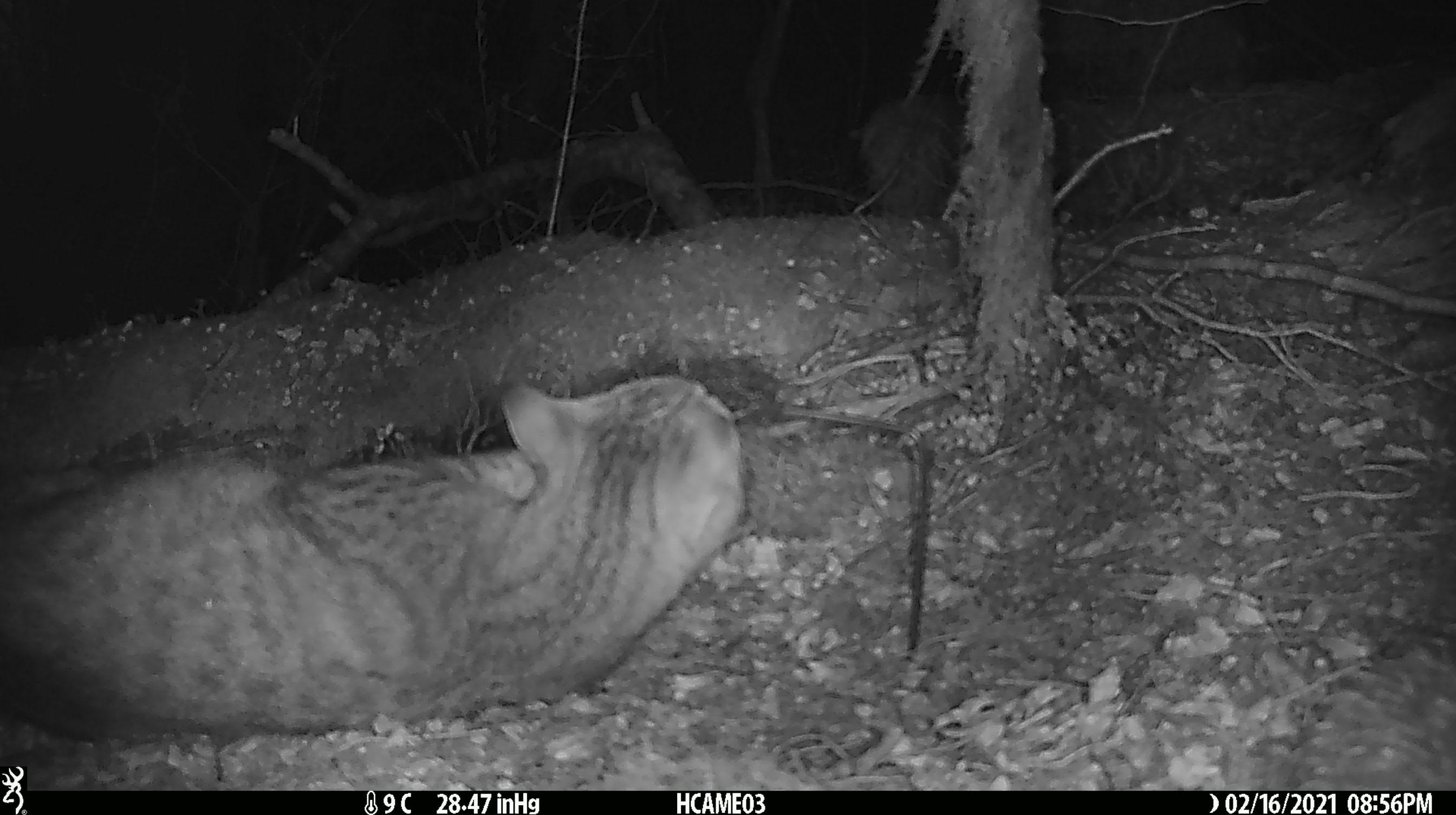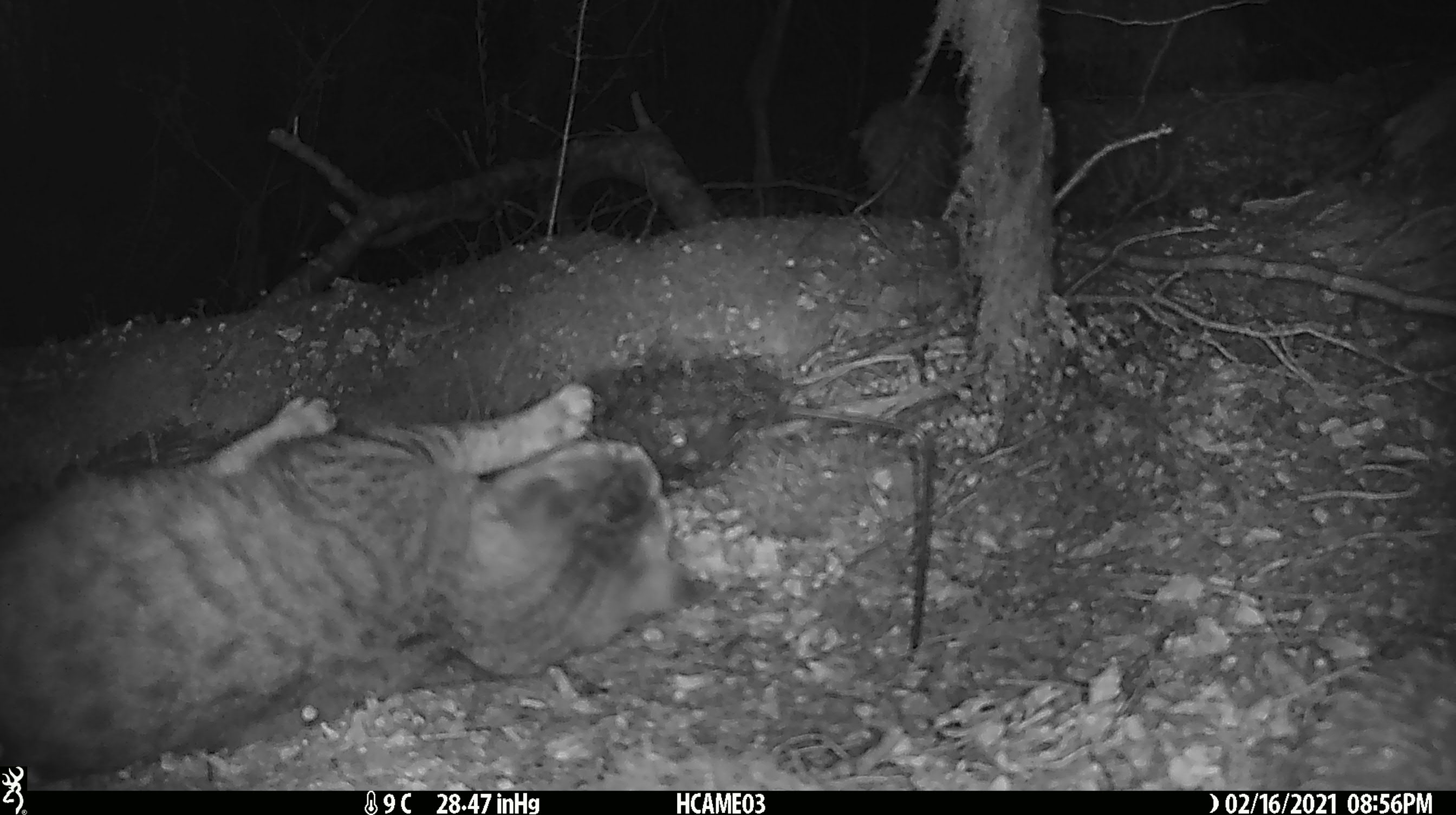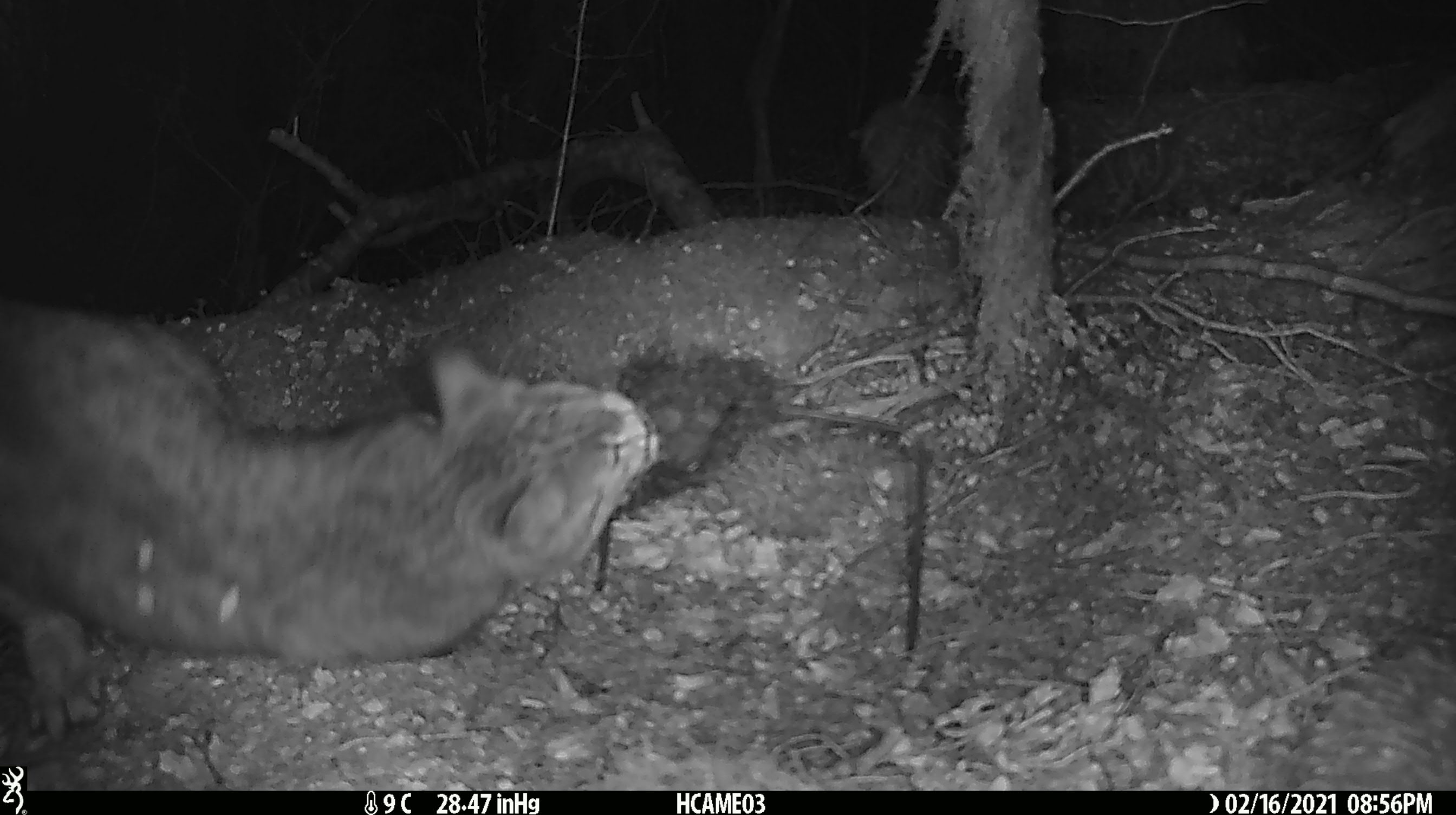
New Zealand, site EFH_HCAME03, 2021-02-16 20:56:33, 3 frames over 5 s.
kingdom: Animalia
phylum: Chordata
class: Mammalia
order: Carnivora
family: Felidae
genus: Felis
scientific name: Felis catus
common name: domestic cat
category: cat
Cat (domestic cat) (Felis catus).